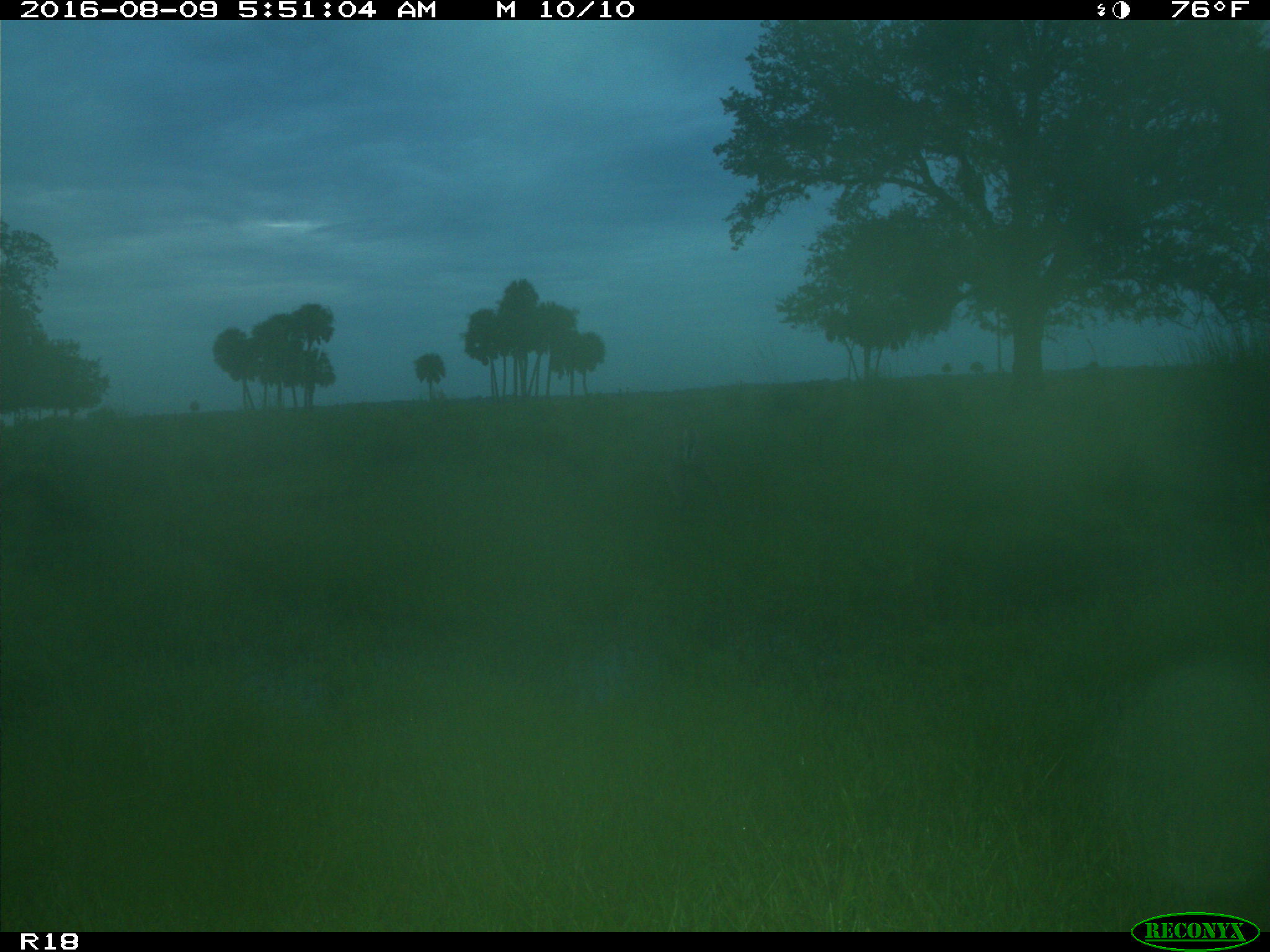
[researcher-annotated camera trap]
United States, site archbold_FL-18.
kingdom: Animalia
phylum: Chordata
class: Mammalia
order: Artiodactyla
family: Cervidae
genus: Odocoileus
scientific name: Odocoileus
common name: deer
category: unidentified deer